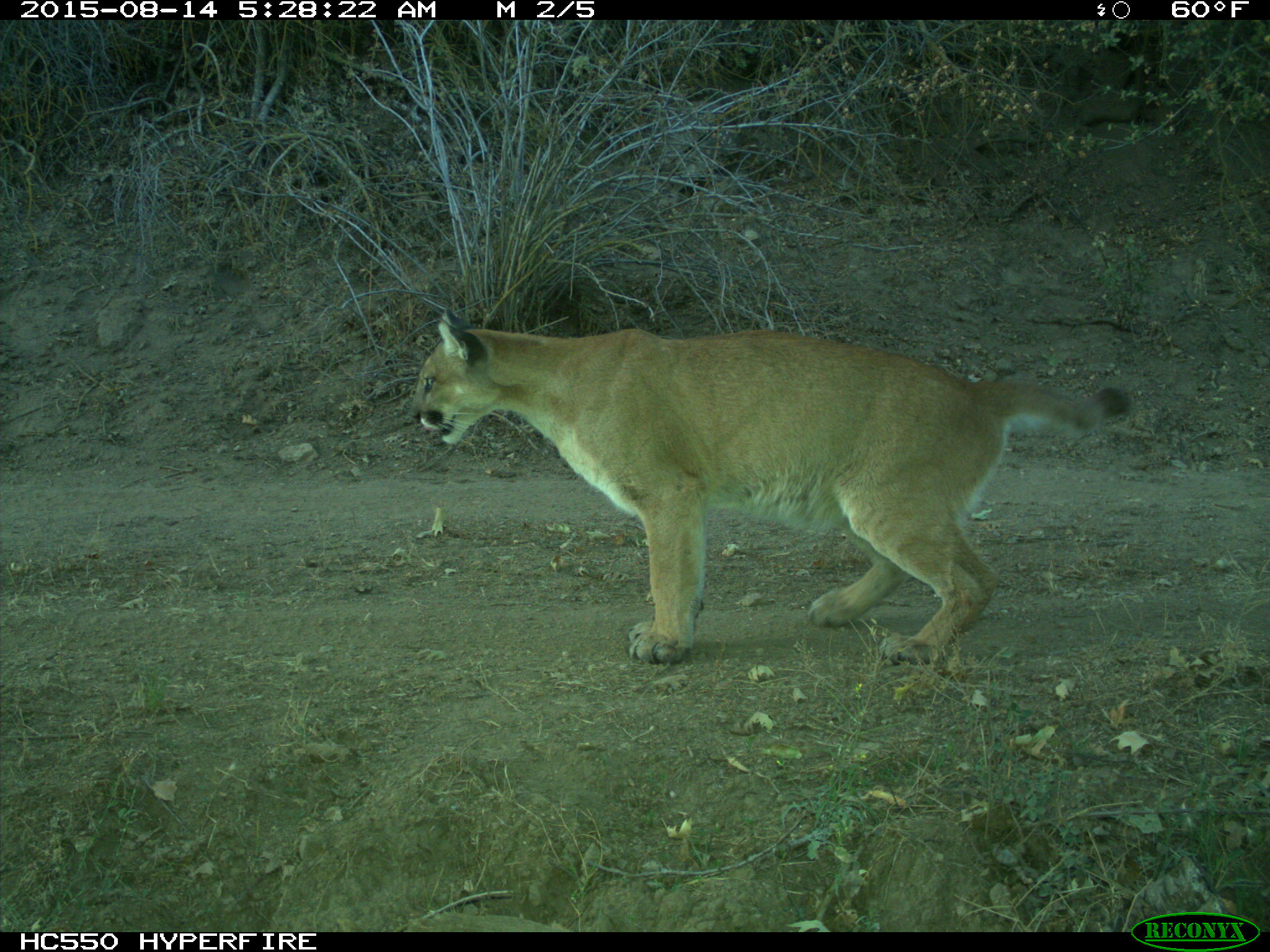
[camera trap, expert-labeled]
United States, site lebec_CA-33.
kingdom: Animalia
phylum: Chordata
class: Mammalia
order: Carnivora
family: Felidae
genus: Puma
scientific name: Puma concolor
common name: mountain lion